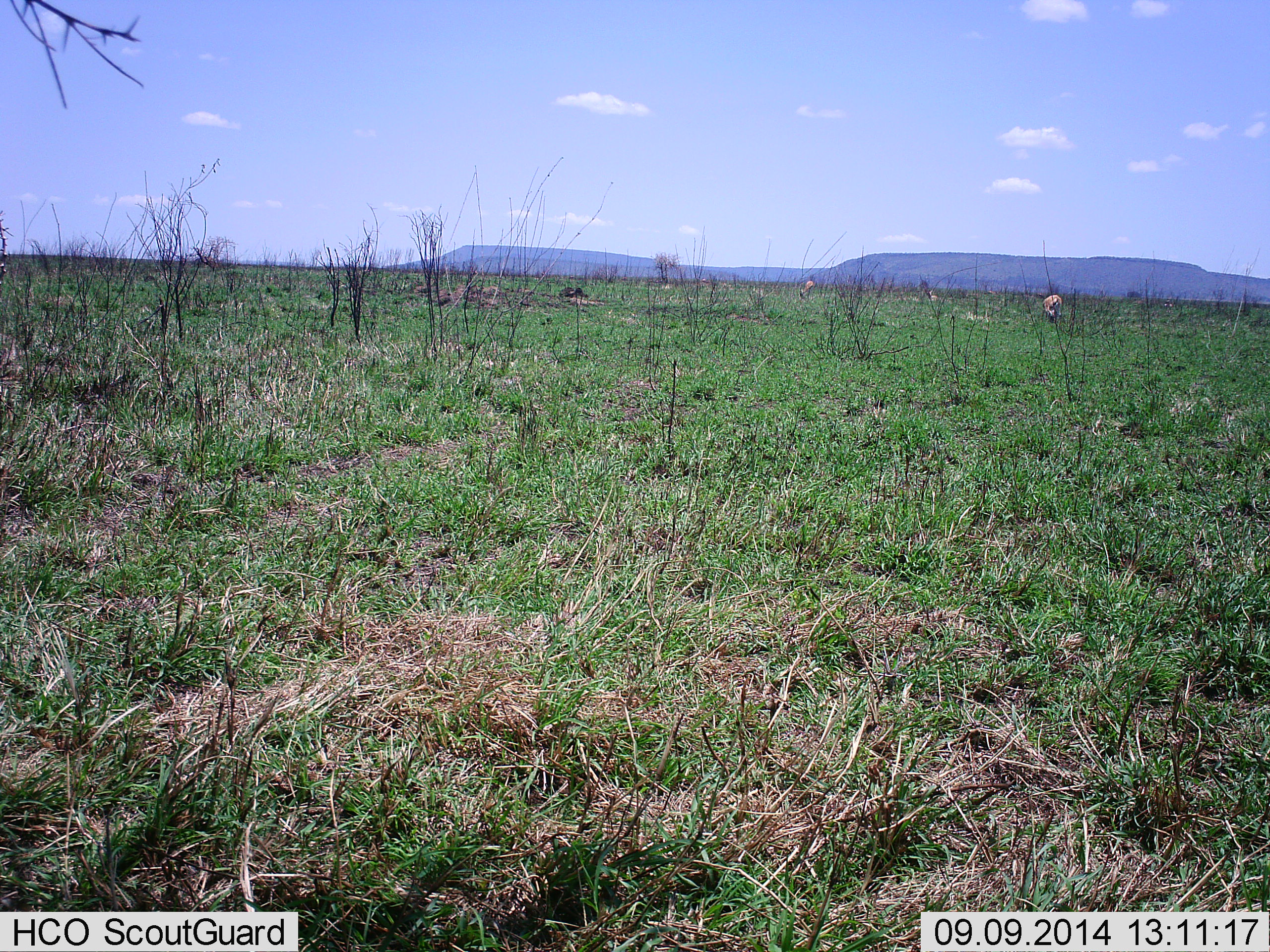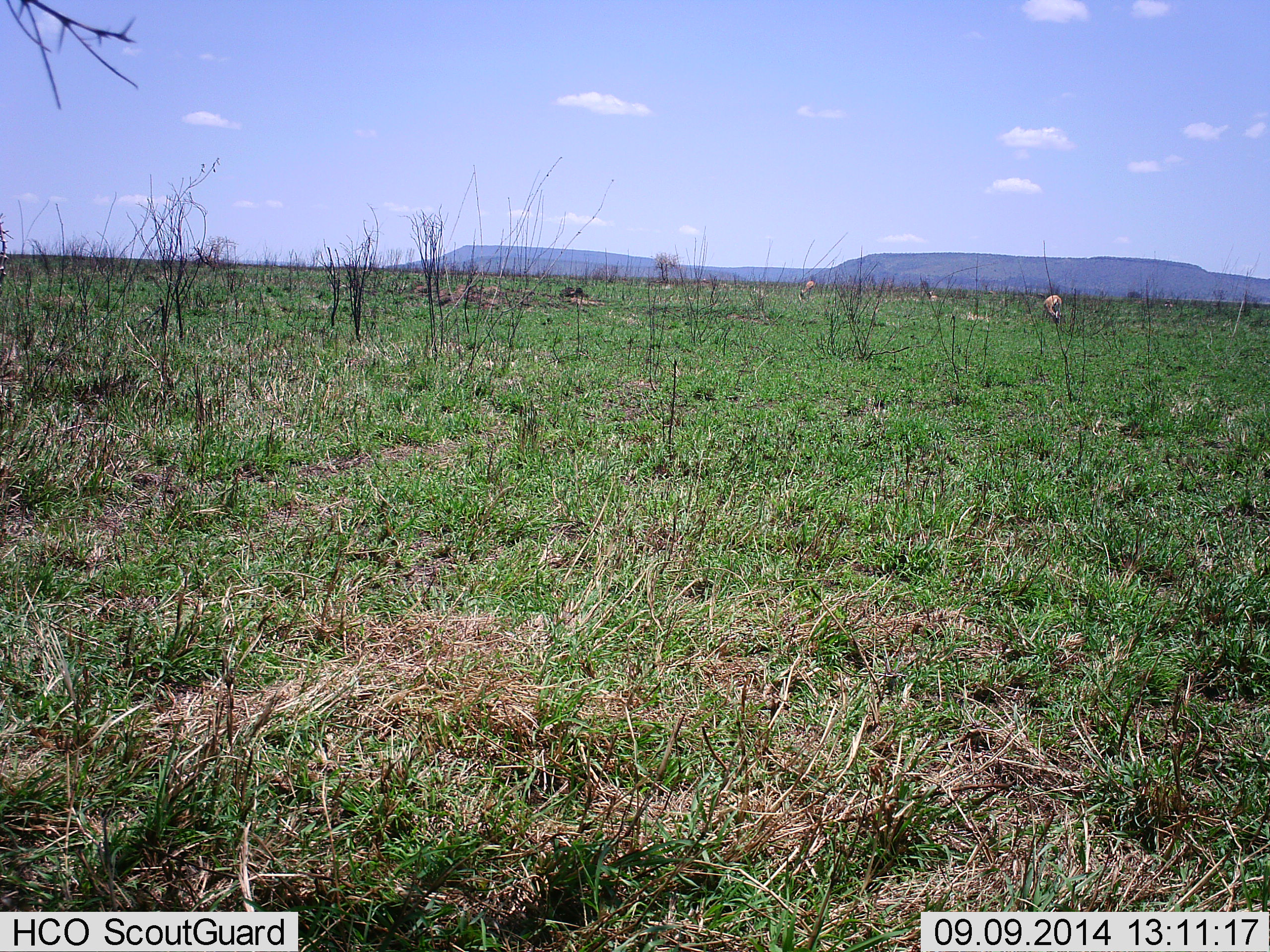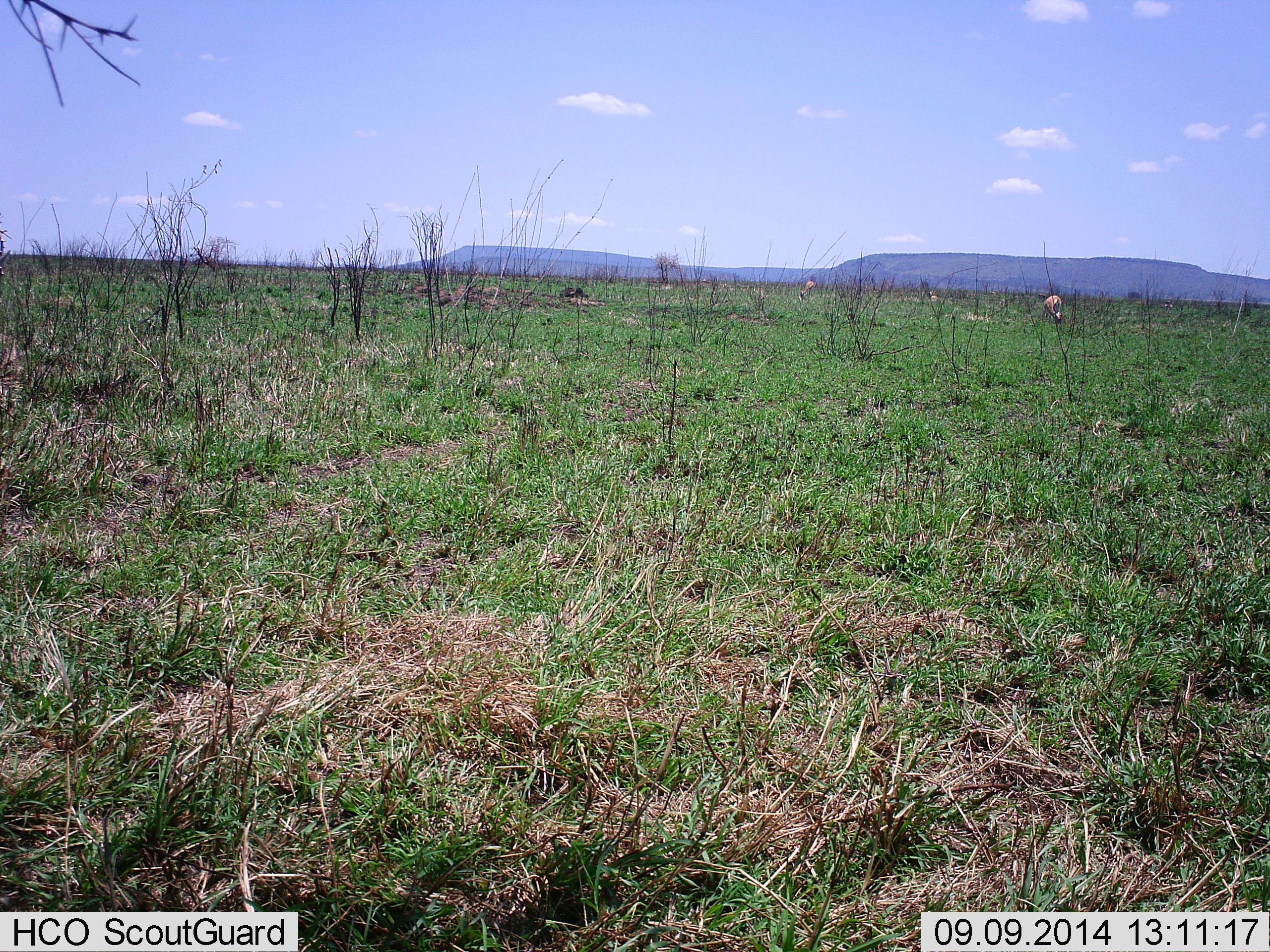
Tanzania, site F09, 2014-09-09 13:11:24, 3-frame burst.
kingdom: Animalia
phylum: Chordata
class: Mammalia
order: Artiodactyla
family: Bovidae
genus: Eudorcas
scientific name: Eudorcas thomsonii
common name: thomson's gazelle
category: gazellethomsons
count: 2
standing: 14%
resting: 0%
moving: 0%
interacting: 0%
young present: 0%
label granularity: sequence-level